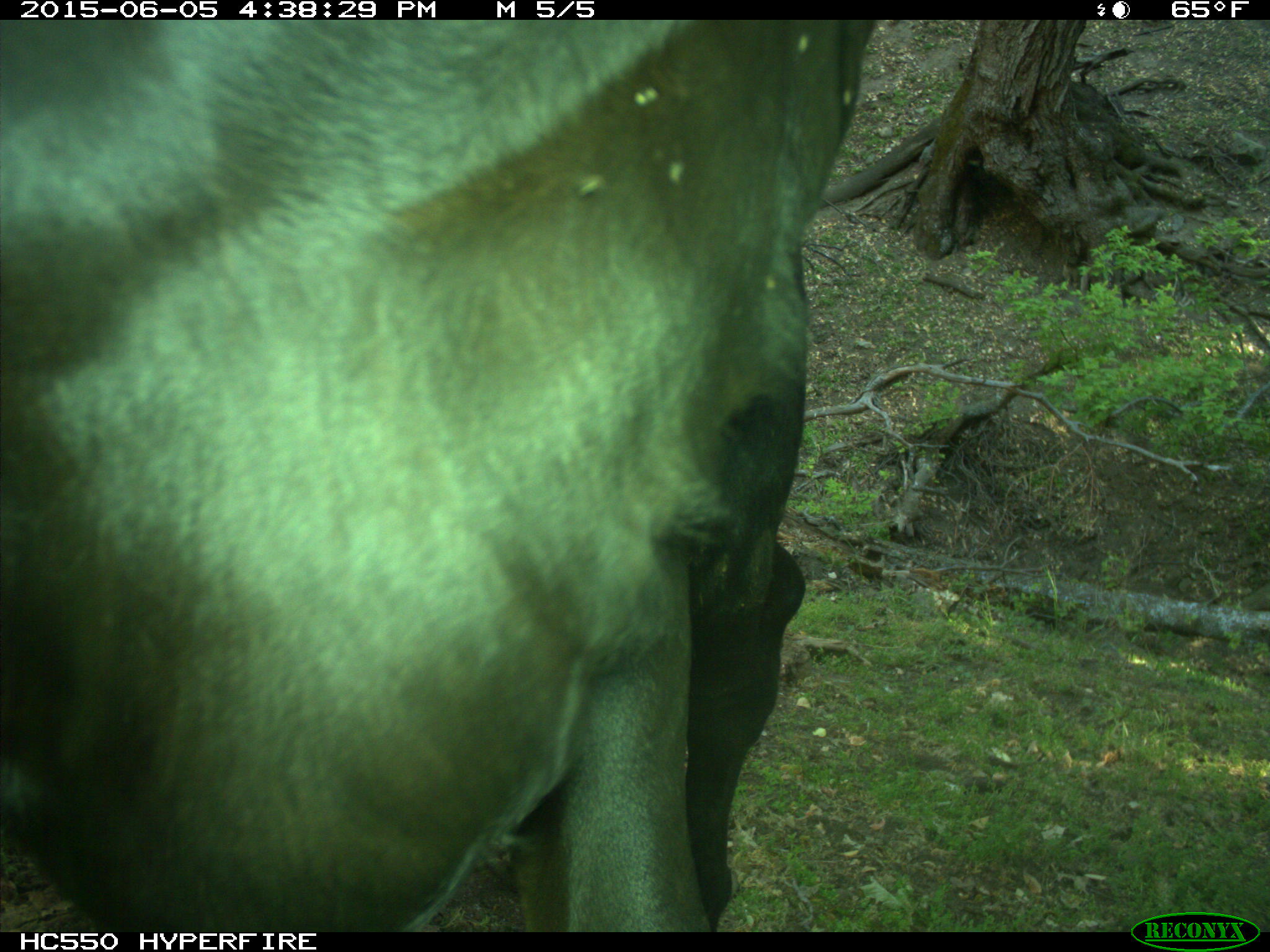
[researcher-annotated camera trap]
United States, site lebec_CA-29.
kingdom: Animalia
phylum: Chordata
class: Mammalia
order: Artiodactyla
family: Bovidae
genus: Bos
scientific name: Bos taurus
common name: domestic cow